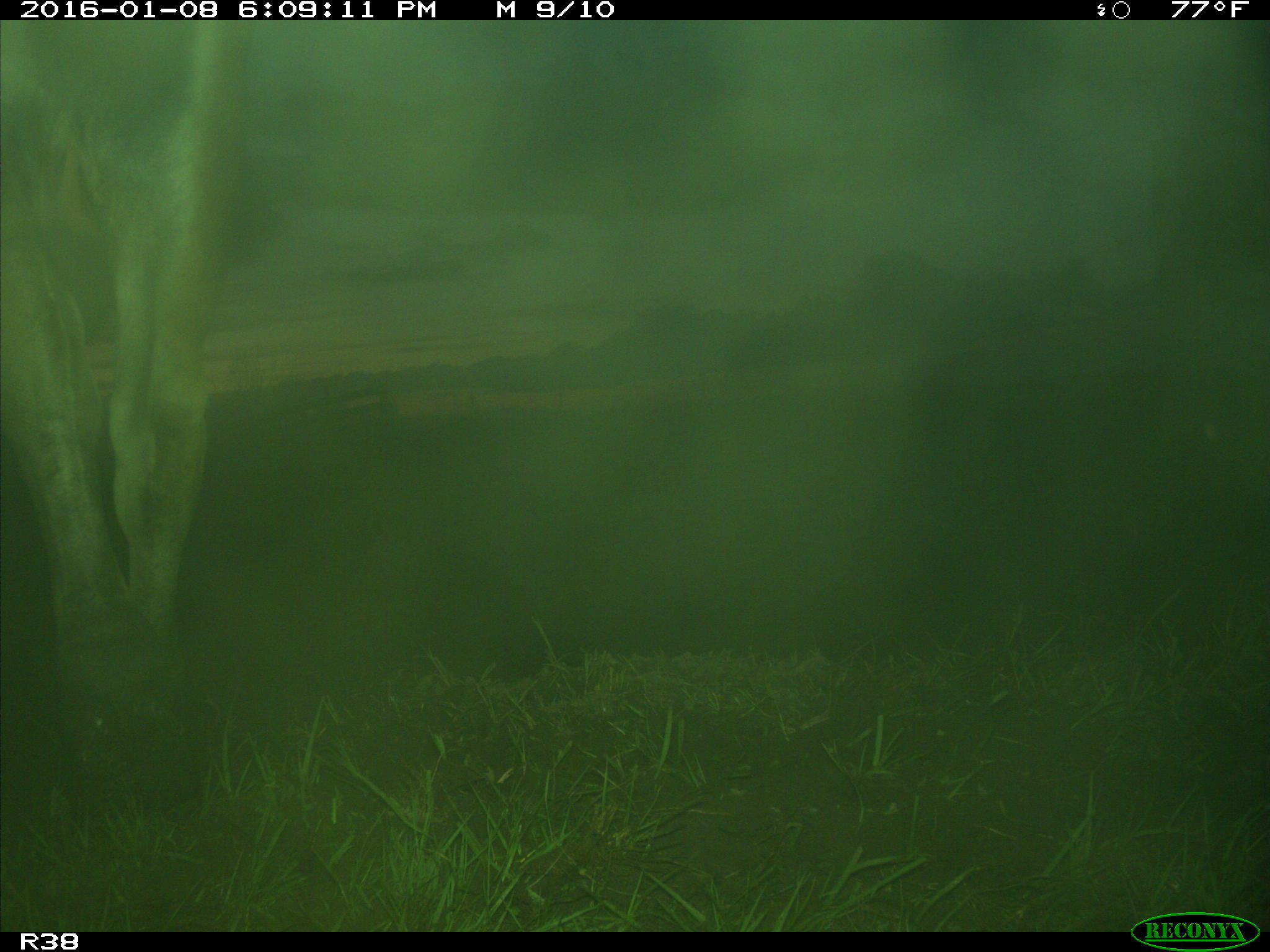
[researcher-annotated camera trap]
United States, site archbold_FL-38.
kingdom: Animalia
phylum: Chordata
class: Mammalia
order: Artiodactyla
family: Bovidae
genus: Bos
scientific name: Bos taurus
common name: domestic cow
Bos taurus (domestic cow).